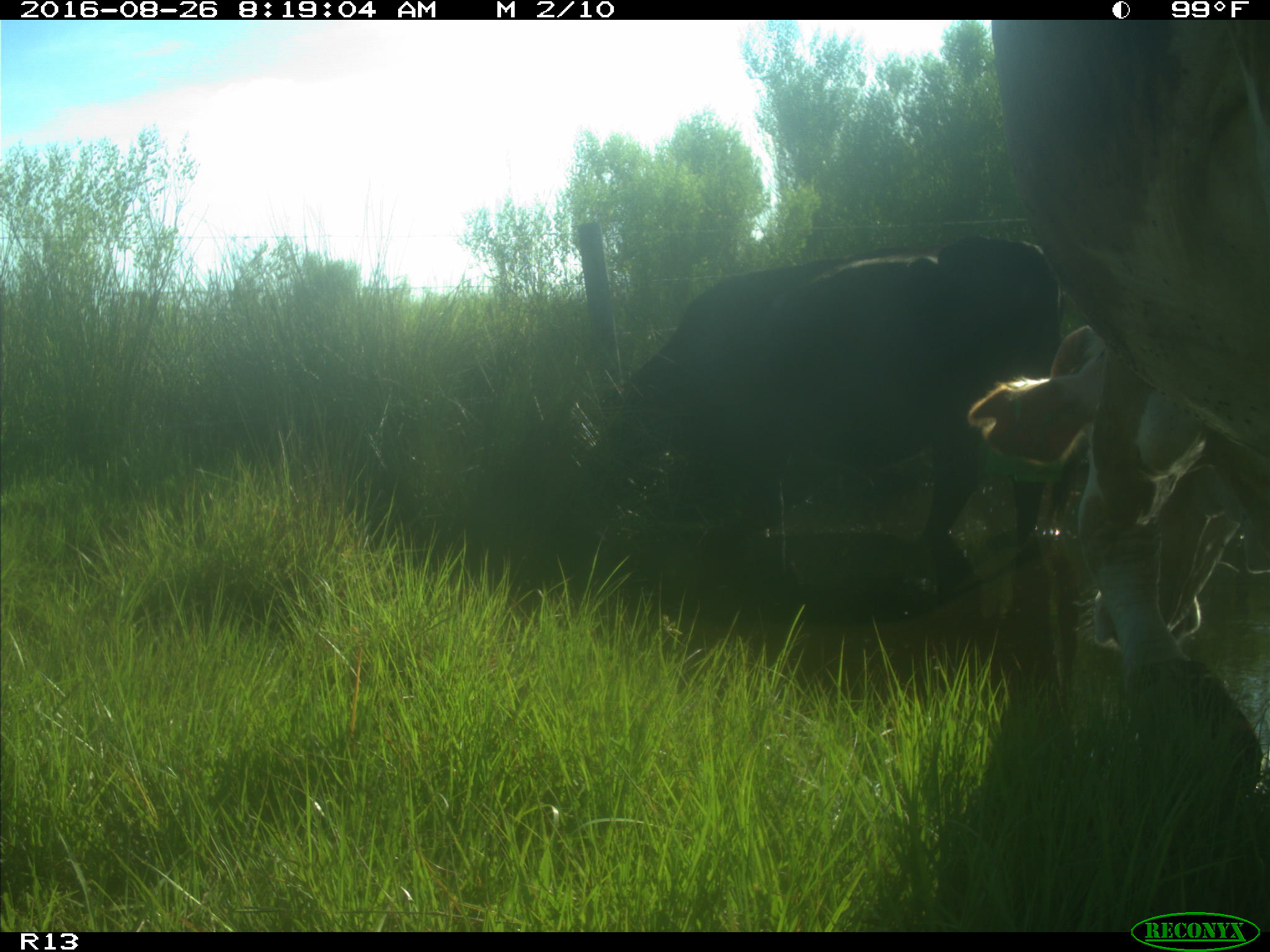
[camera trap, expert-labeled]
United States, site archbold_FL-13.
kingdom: Animalia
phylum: Chordata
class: Mammalia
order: Artiodactyla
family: Bovidae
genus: Bos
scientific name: Bos taurus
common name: domestic cow